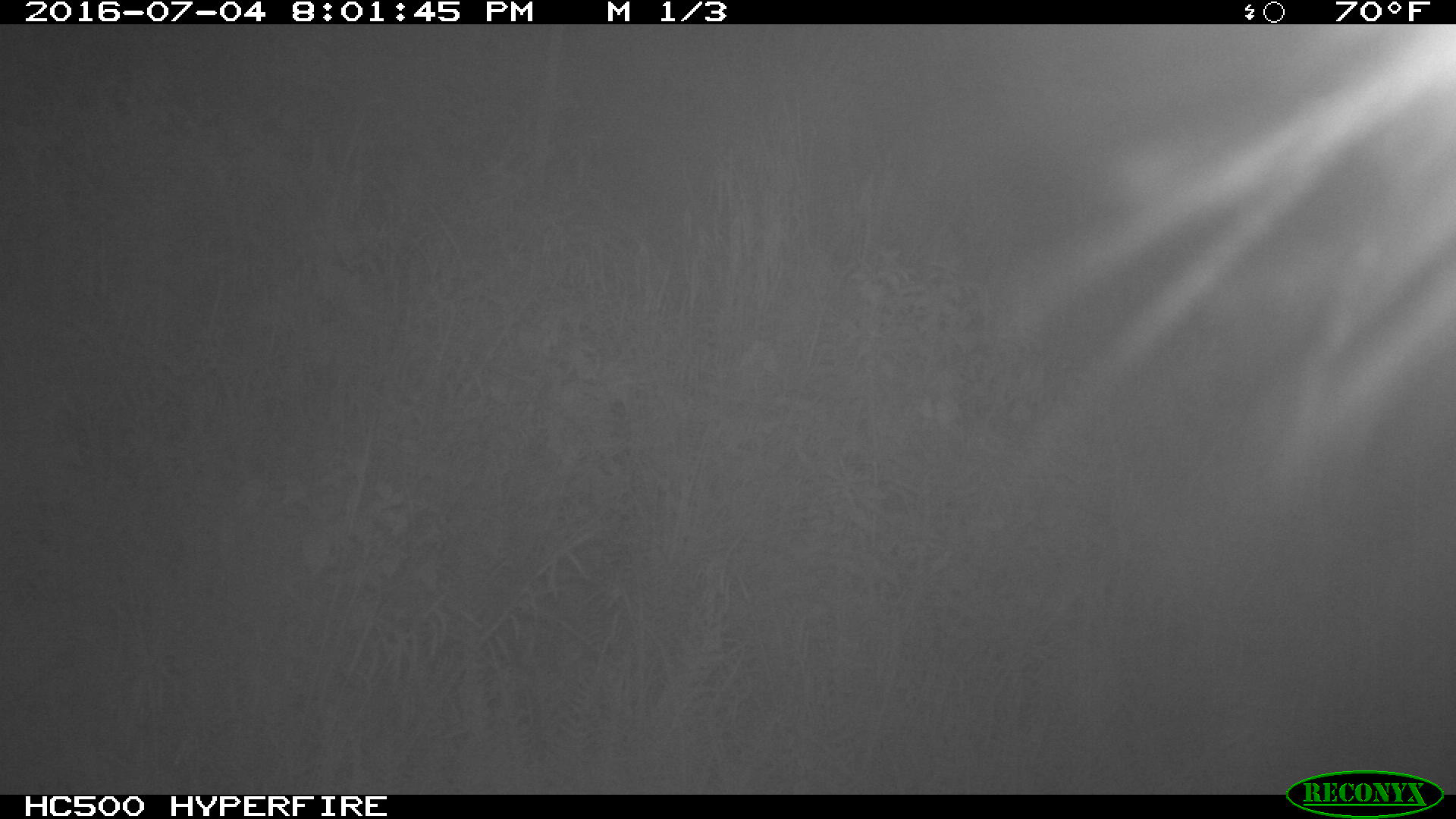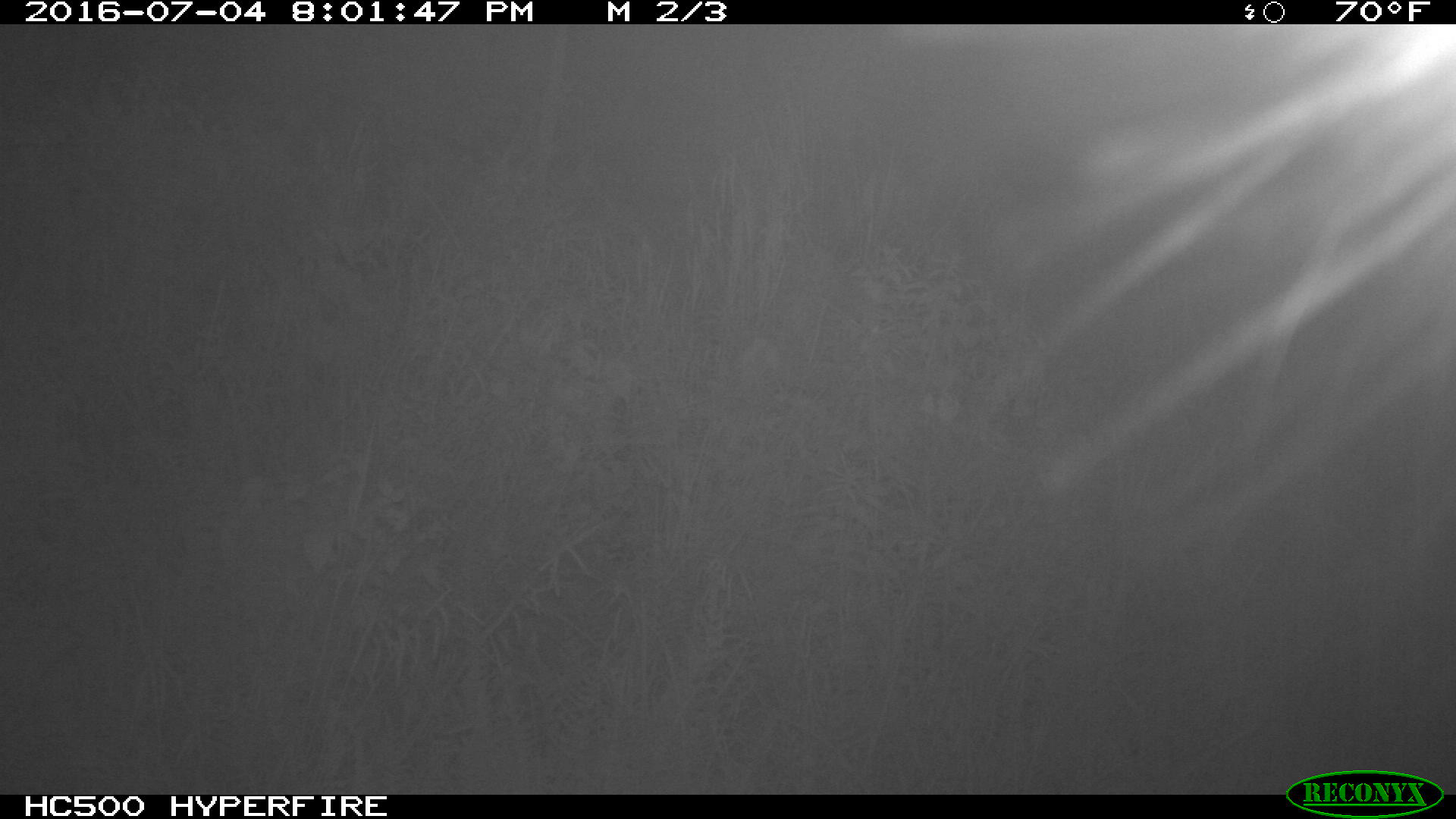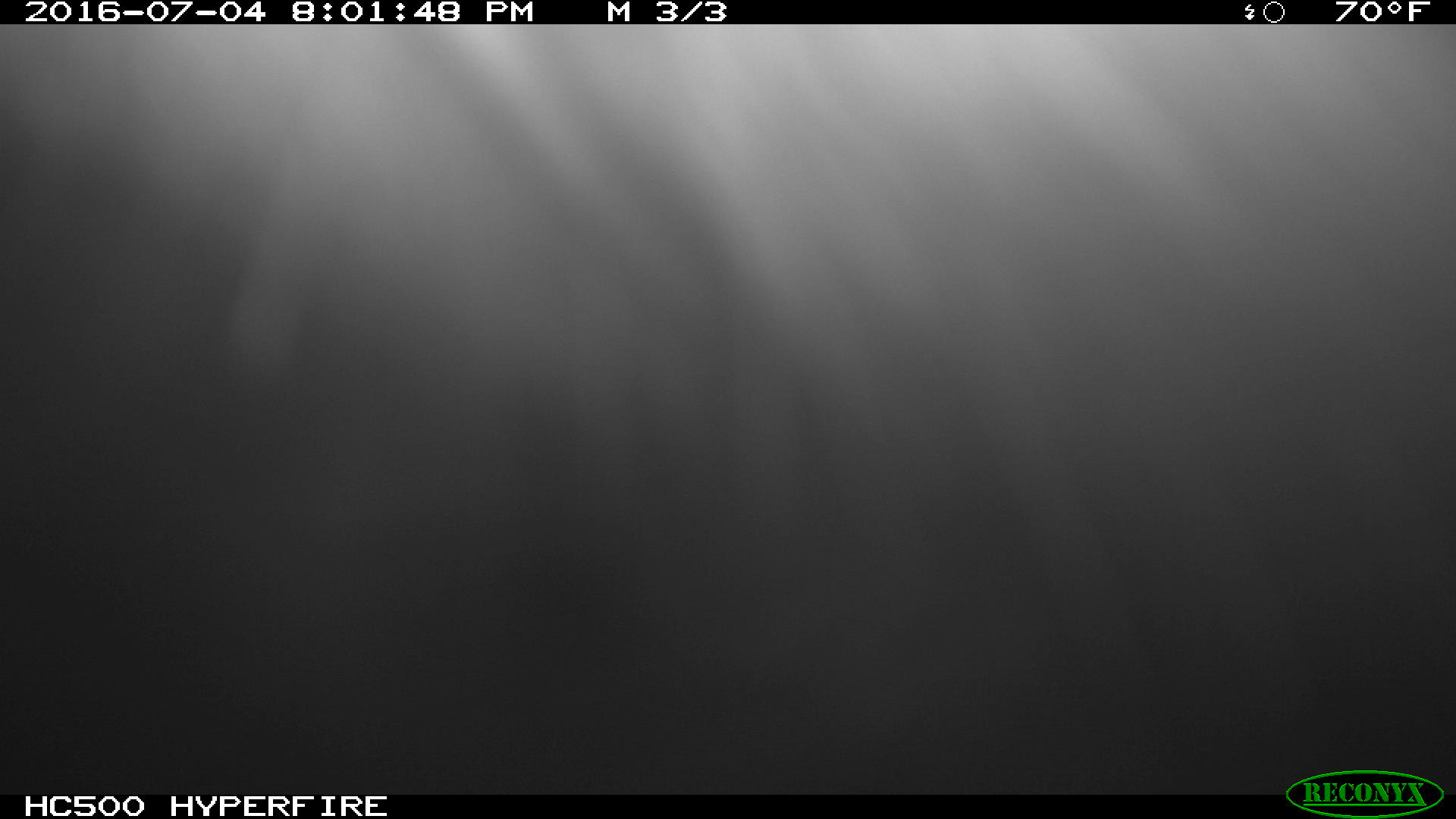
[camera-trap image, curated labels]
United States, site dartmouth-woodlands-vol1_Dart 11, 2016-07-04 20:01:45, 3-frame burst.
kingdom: Animalia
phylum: Chordata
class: Mammalia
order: Artiodactyla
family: Cervidae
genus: Alces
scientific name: Alces alces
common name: moose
Moose (Alces alces).